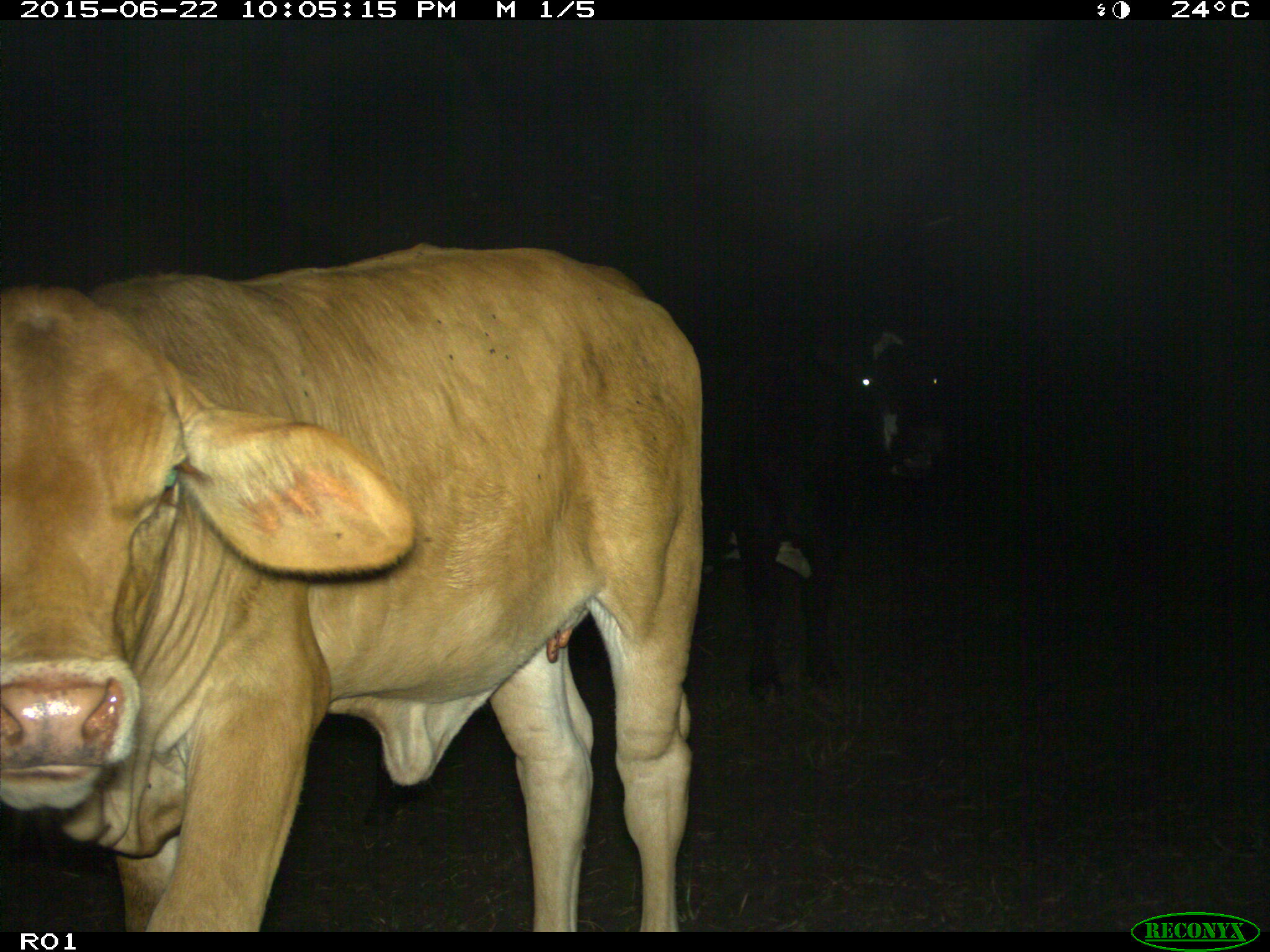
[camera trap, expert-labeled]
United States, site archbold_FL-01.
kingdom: Animalia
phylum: Chordata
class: Mammalia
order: Artiodactyla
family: Bovidae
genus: Bos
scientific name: Bos taurus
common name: domestic cow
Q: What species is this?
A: Bos taurus (domestic cow).